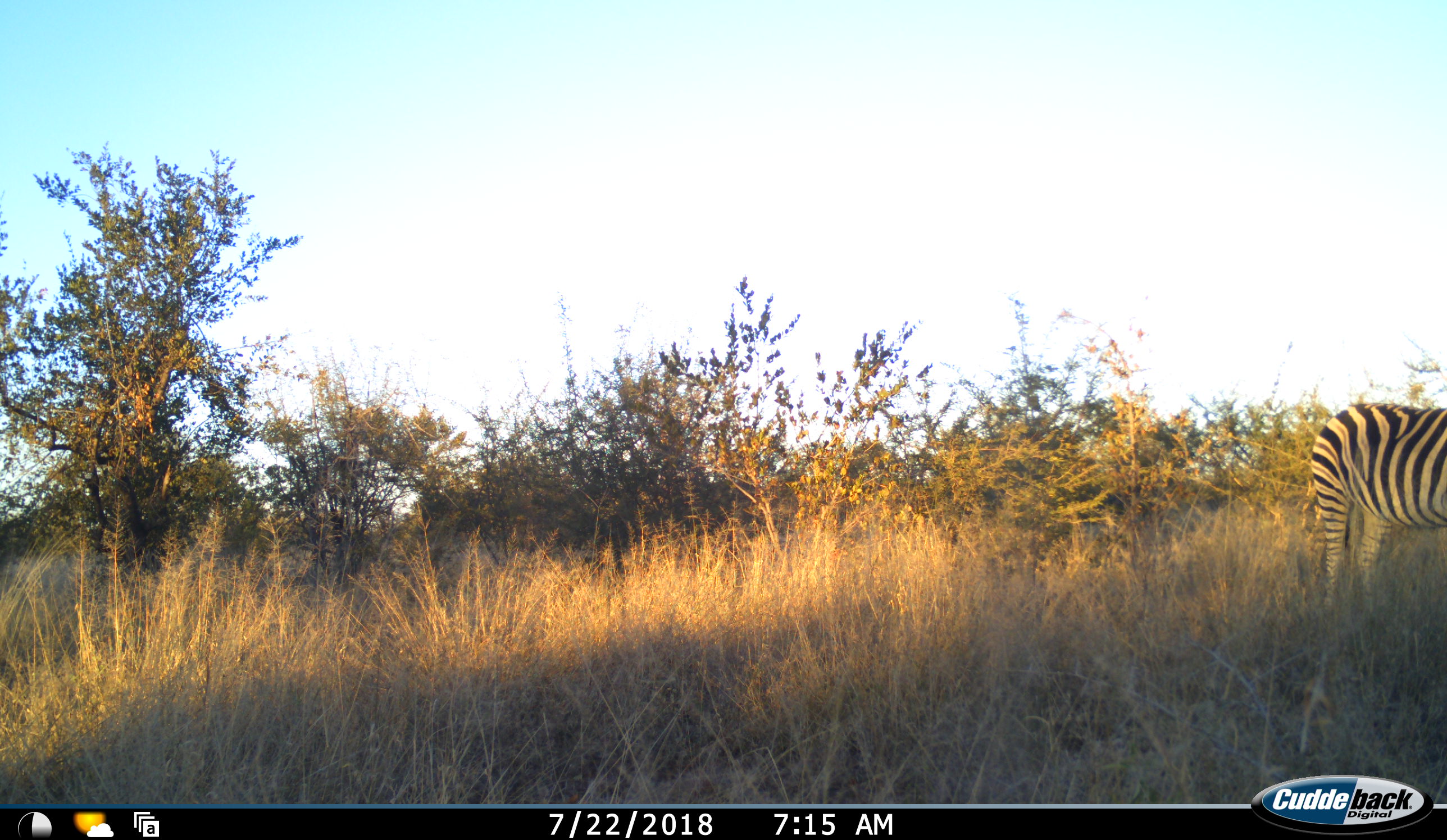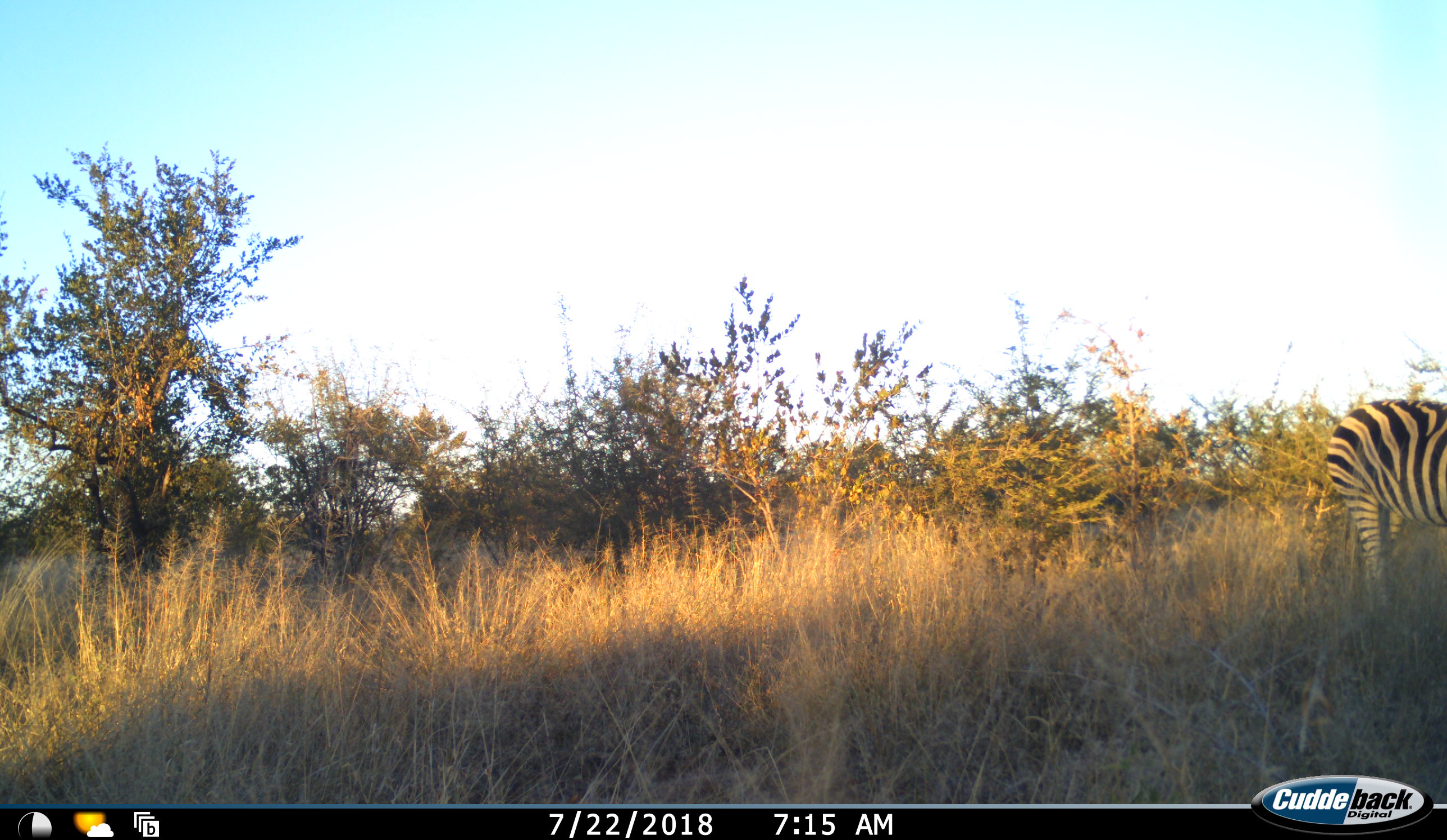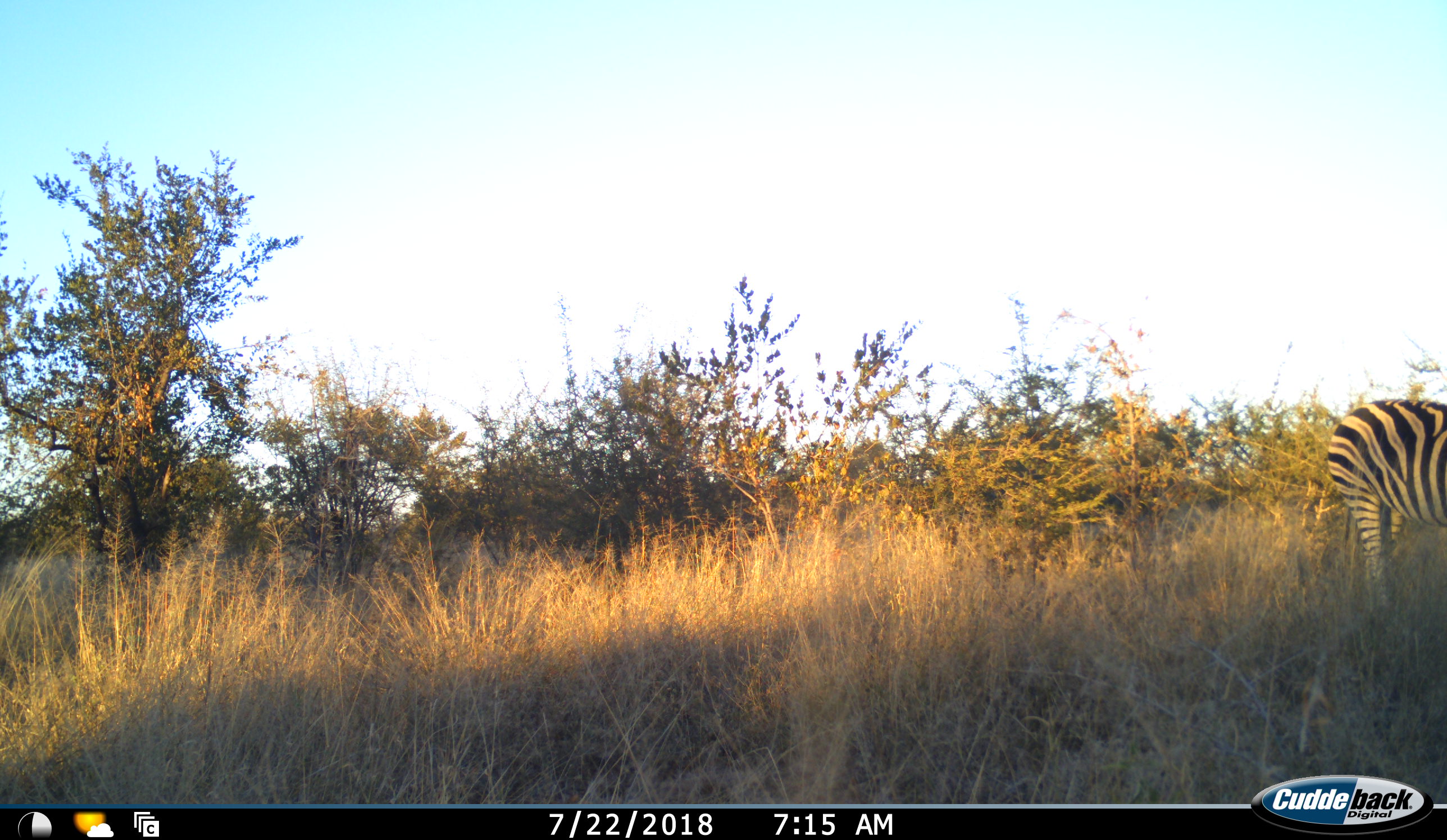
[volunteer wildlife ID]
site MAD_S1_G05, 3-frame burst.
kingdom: Animalia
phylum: Chordata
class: Mammalia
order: Perissodactyla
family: Equidae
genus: Equus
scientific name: Equus quagga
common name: plains zebra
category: zebraplains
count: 1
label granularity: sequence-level